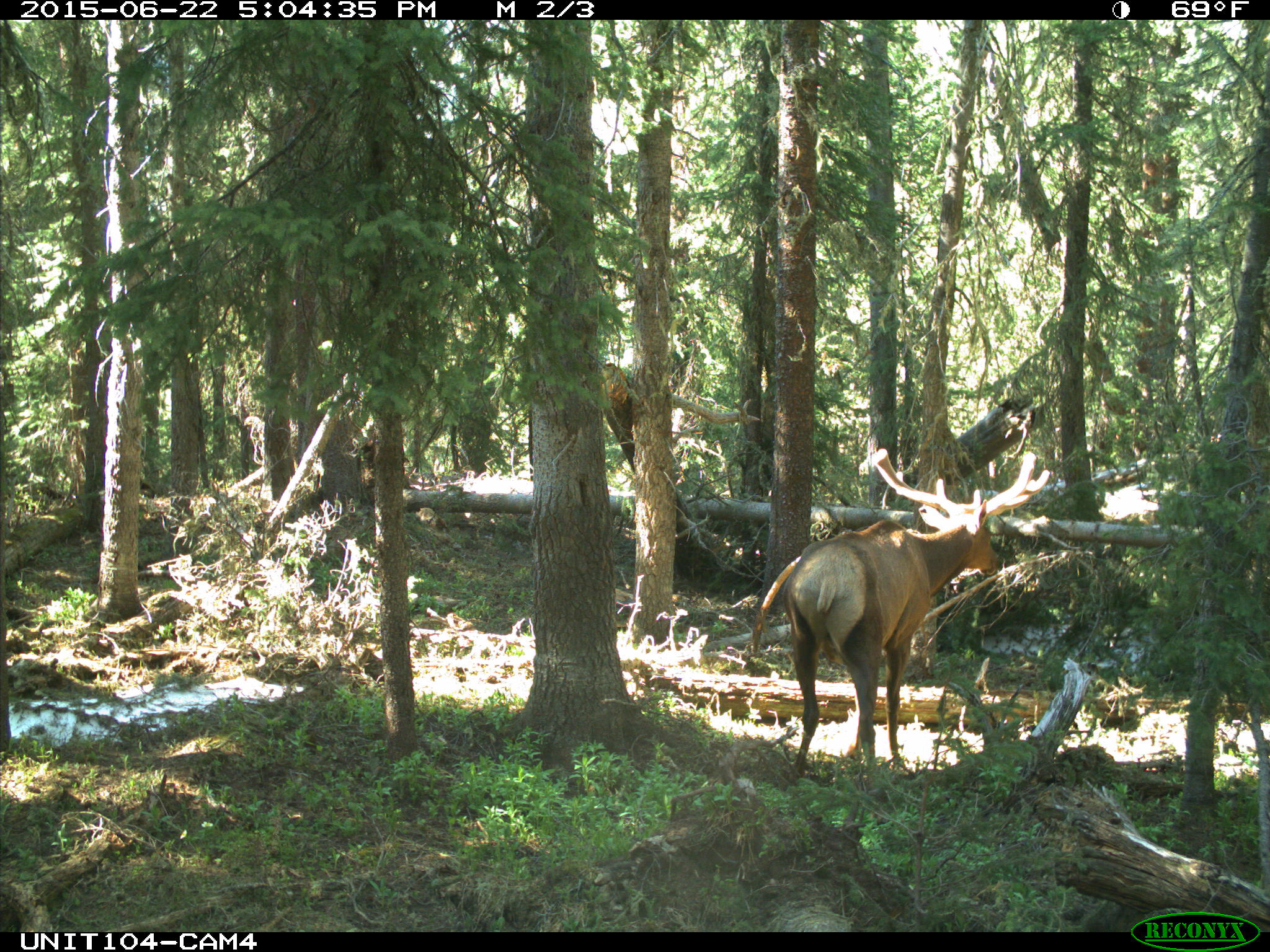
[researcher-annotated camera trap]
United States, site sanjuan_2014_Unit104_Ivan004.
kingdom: Animalia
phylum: Chordata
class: Mammalia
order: Artiodactyla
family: Cervidae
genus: Cervus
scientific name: Cervus elaphus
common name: red deer